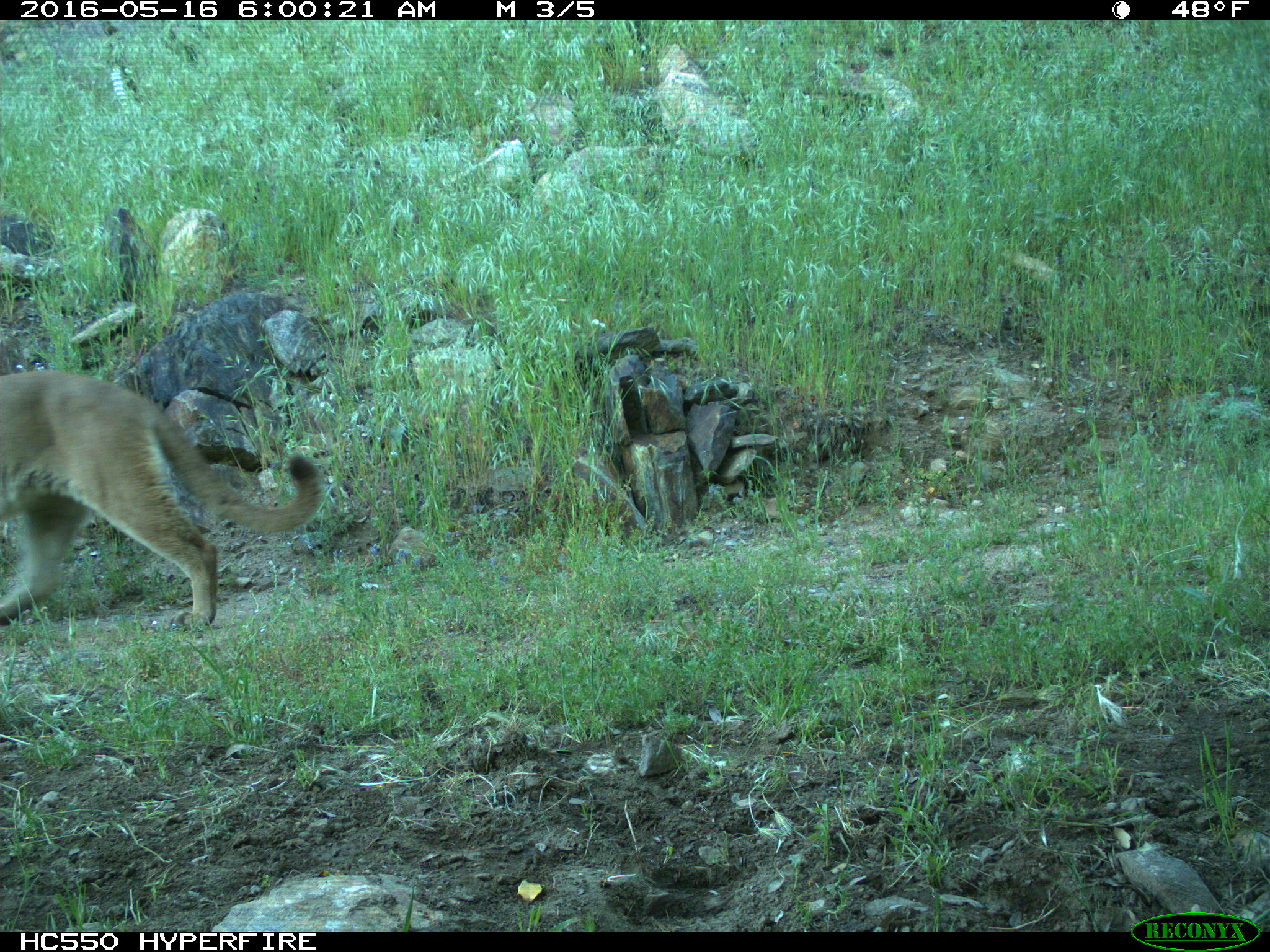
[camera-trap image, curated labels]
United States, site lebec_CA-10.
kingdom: Animalia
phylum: Chordata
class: Mammalia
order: Carnivora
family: Felidae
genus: Puma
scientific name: Puma concolor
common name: mountain lion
Puma concolor (mountain lion).